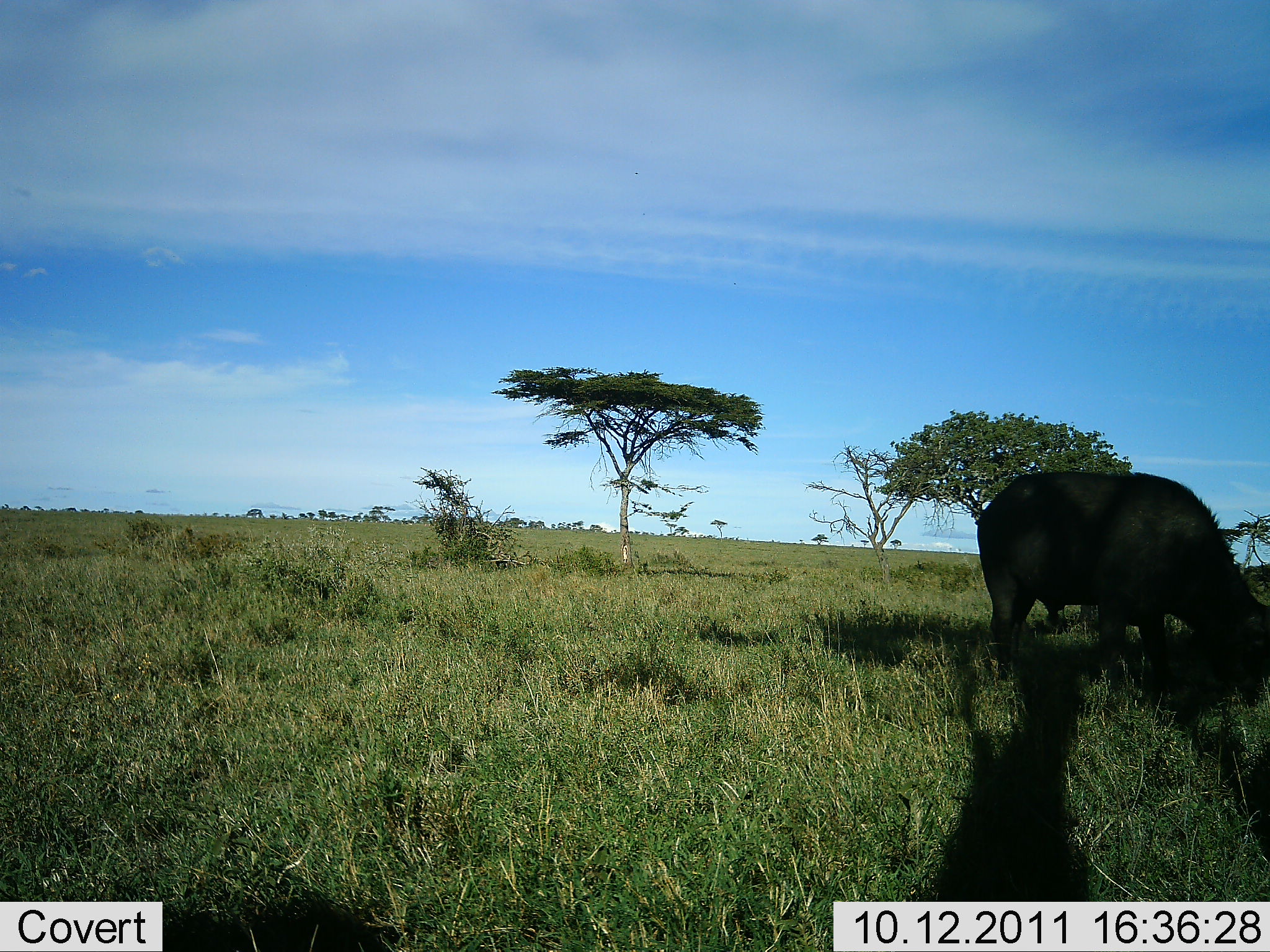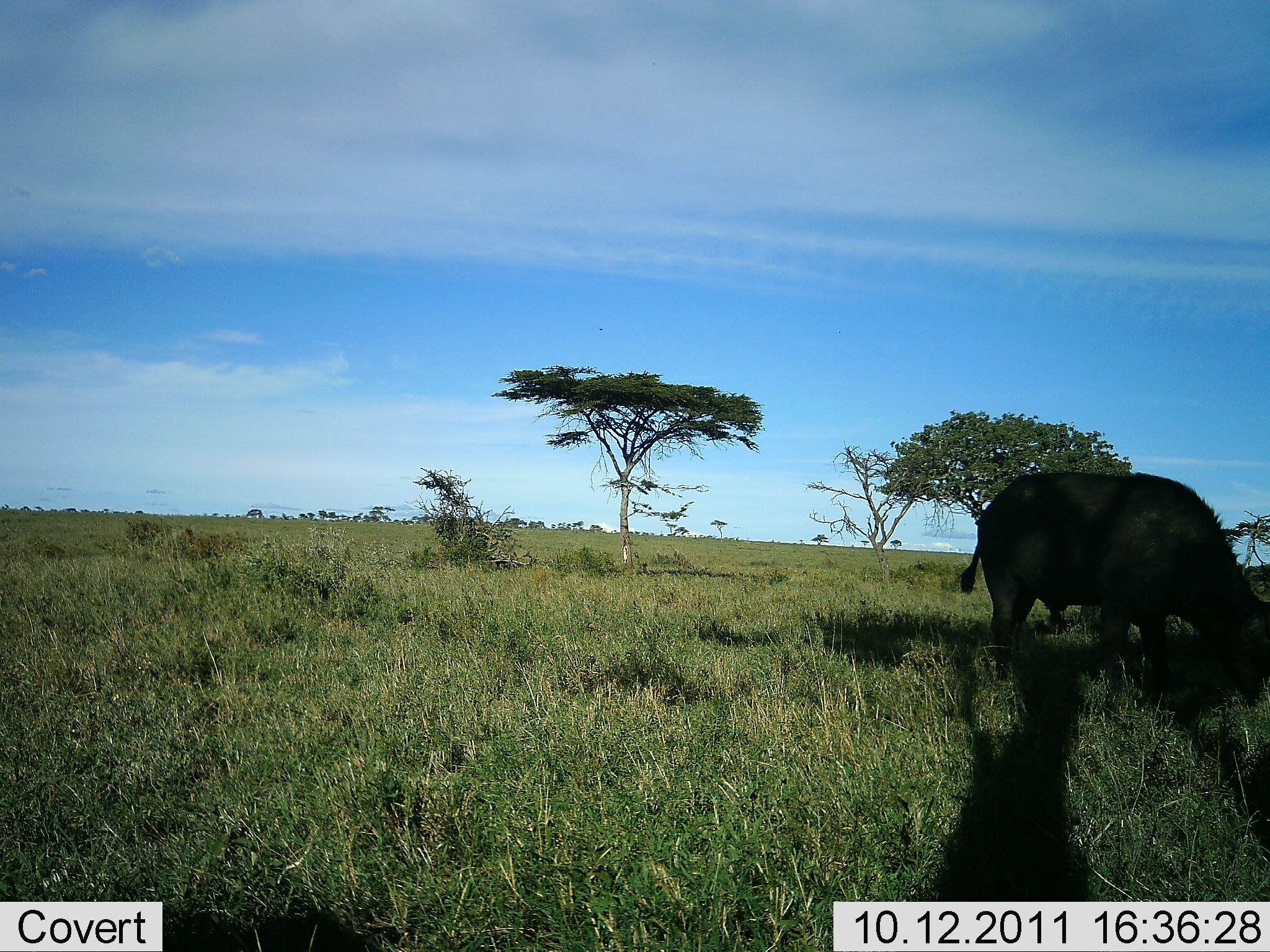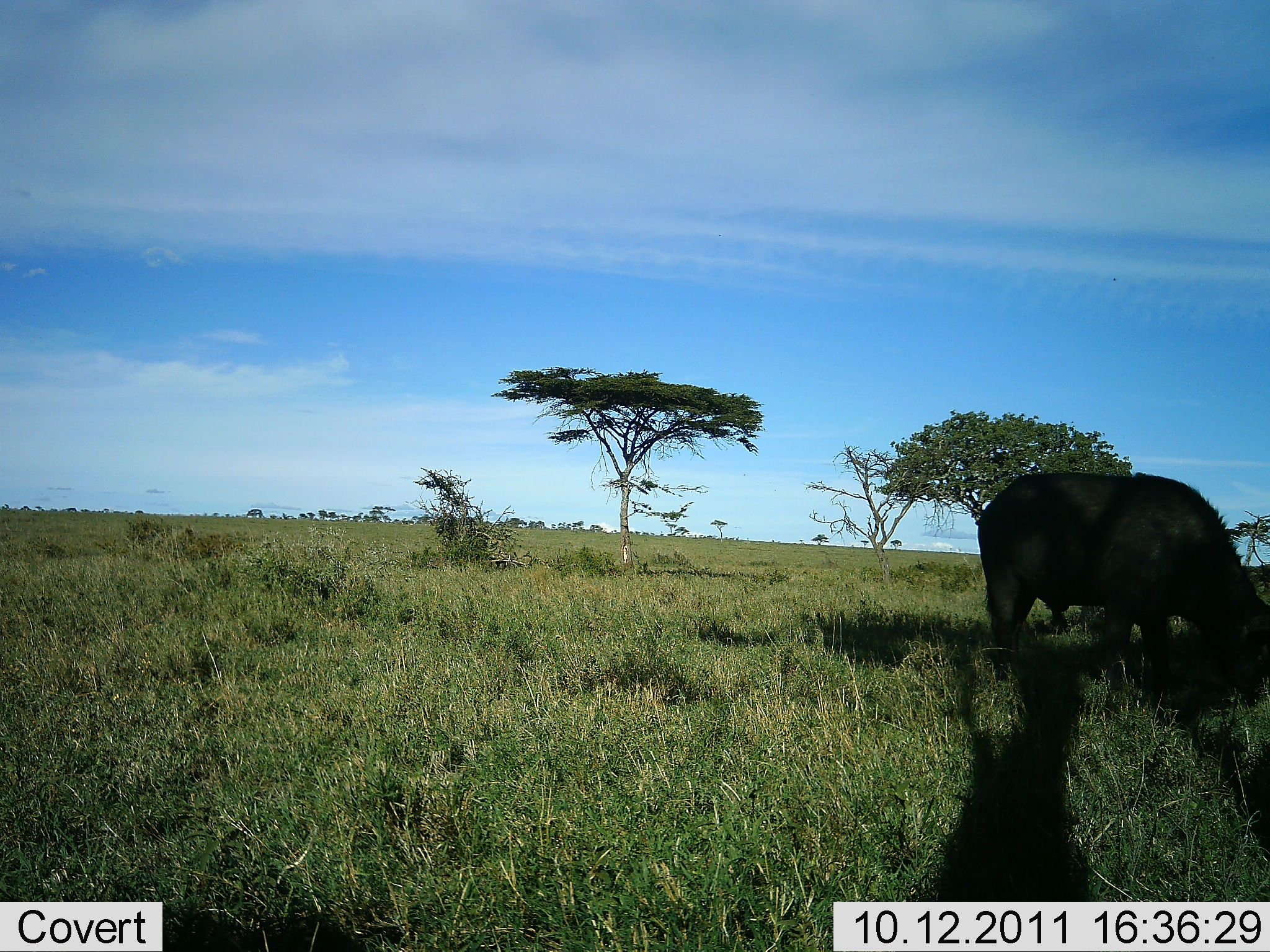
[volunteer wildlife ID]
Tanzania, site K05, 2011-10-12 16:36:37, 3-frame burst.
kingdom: Animalia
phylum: Chordata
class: Mammalia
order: Artiodactyla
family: Bovidae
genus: Syncerus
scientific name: Syncerus caffer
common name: cape buffalo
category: buffalo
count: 1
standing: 33%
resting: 0%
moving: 0%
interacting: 0%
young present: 0%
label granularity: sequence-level